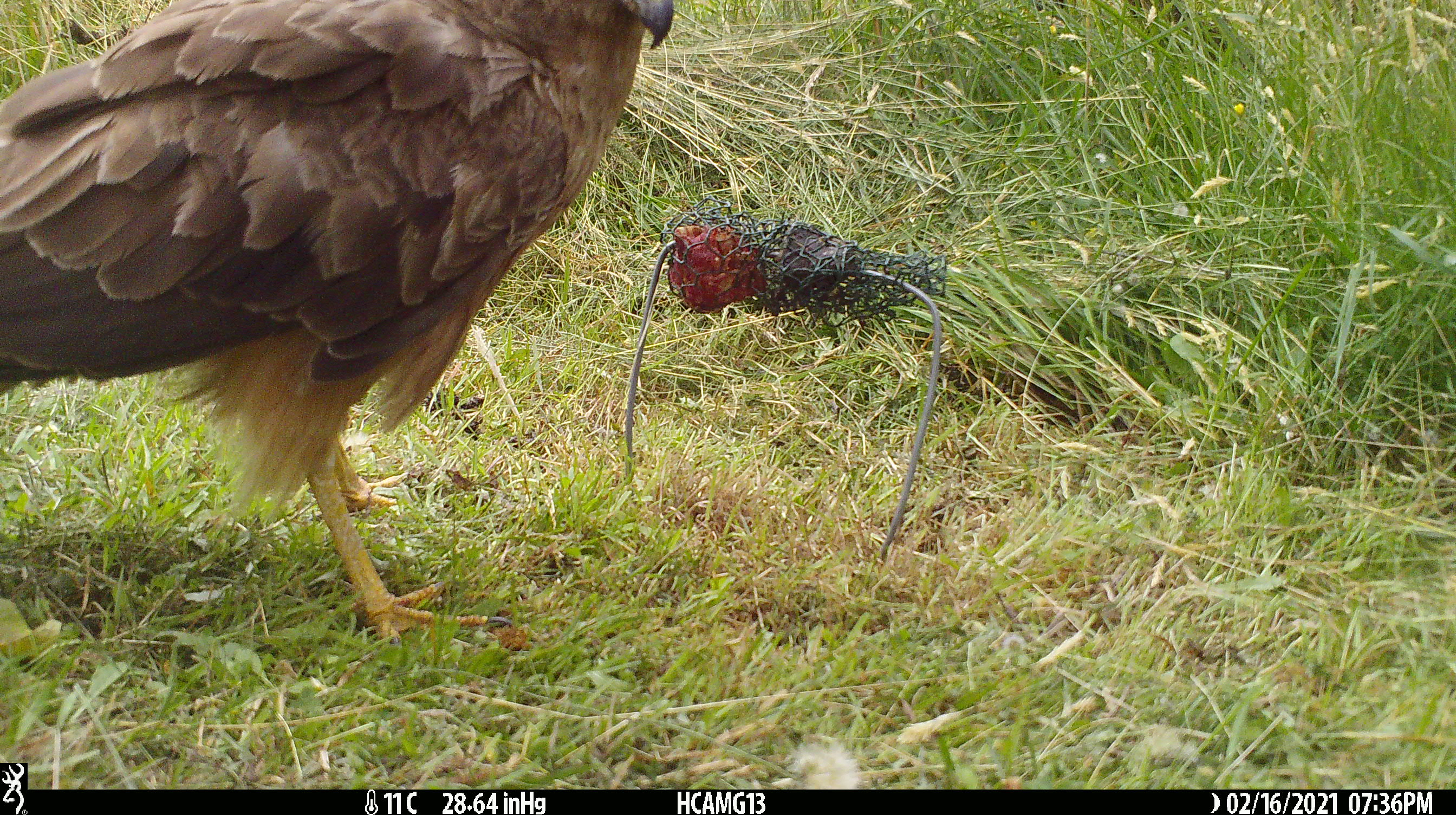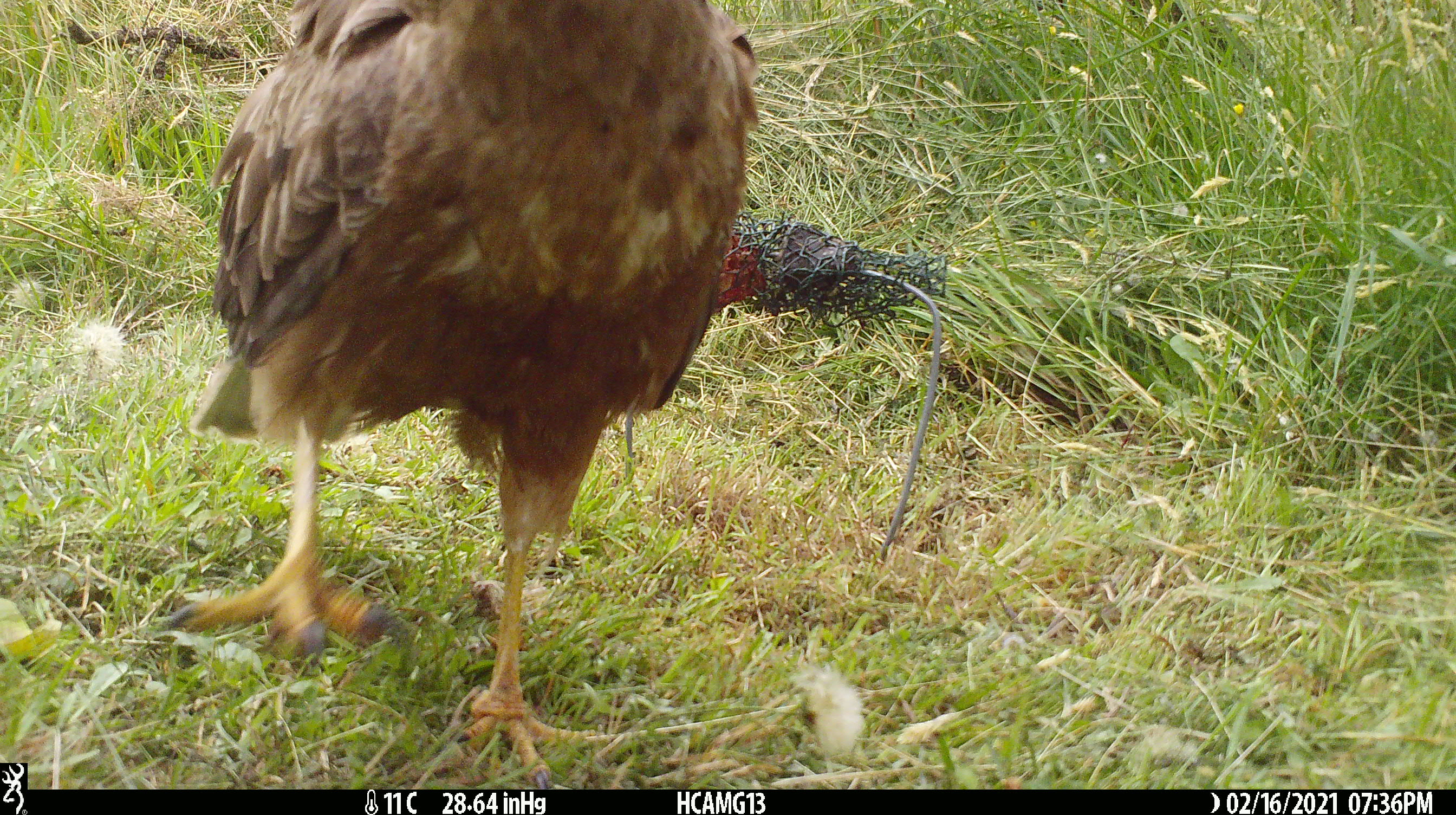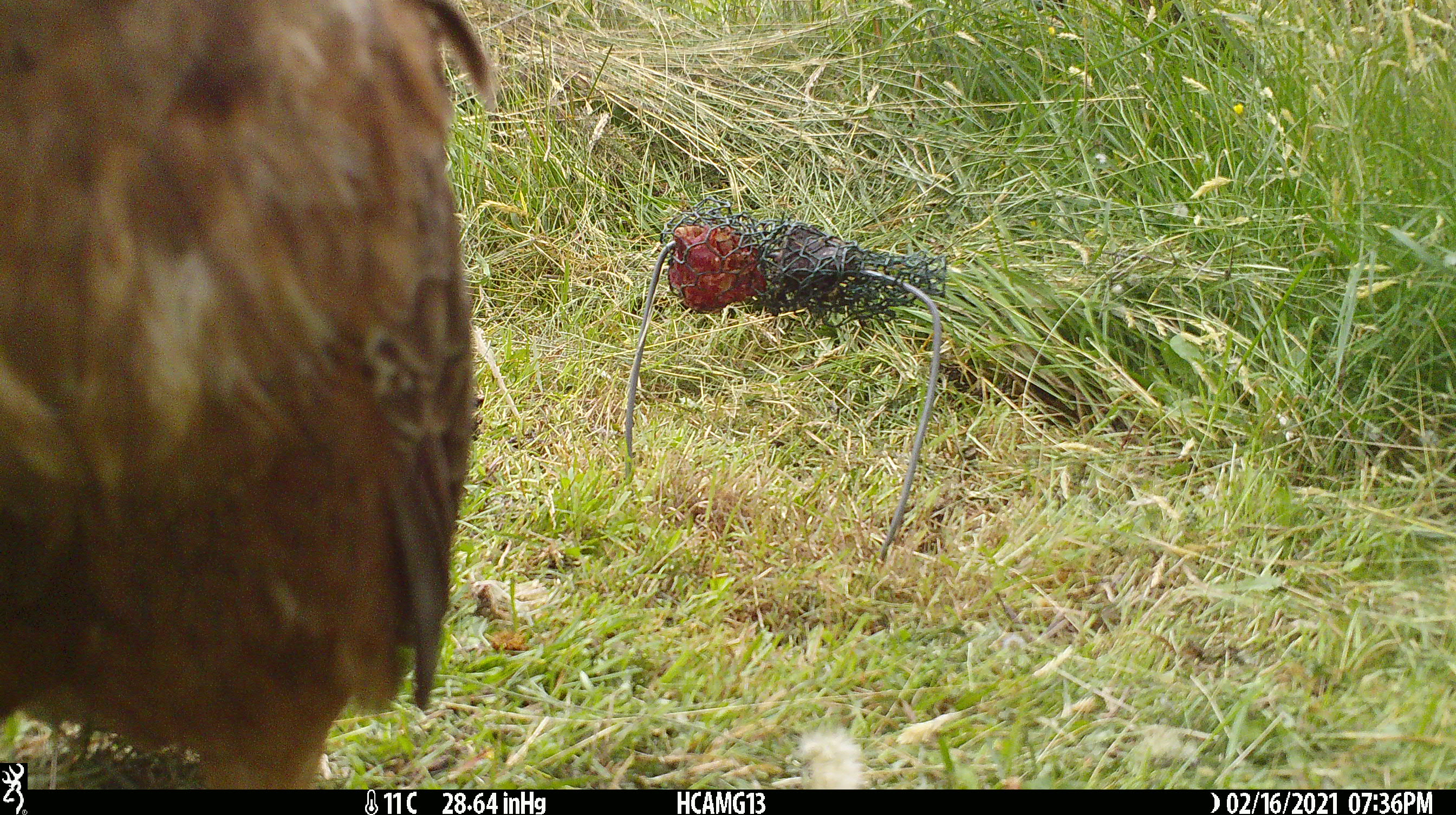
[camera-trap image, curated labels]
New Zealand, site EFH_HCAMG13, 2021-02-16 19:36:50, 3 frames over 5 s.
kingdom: Animalia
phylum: Chordata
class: Aves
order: Accipitriformes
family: Accipitridae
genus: Circus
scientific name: Circus approximans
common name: swamp harrier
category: harrier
Harrier (swamp harrier) (Circus approximans).